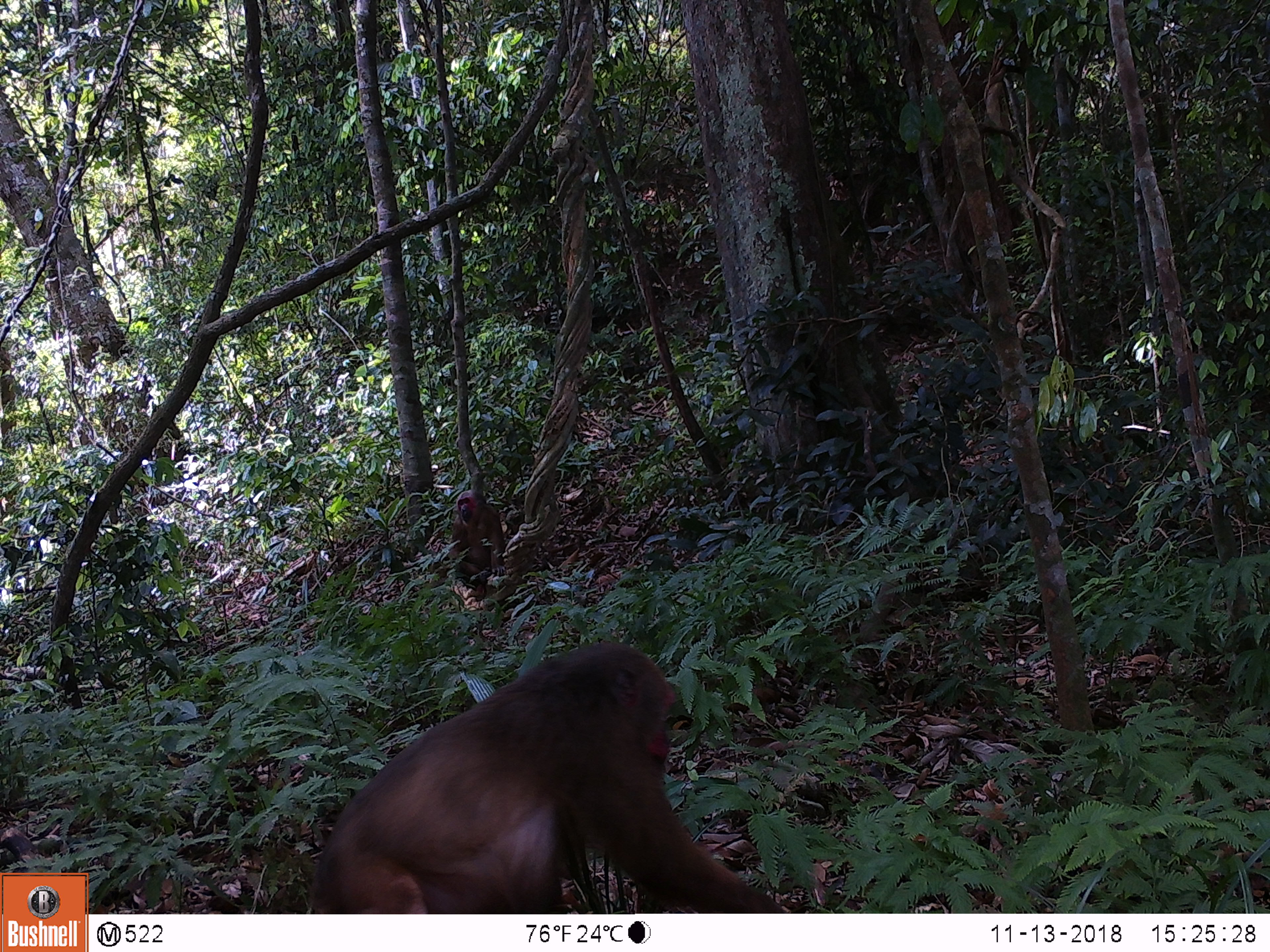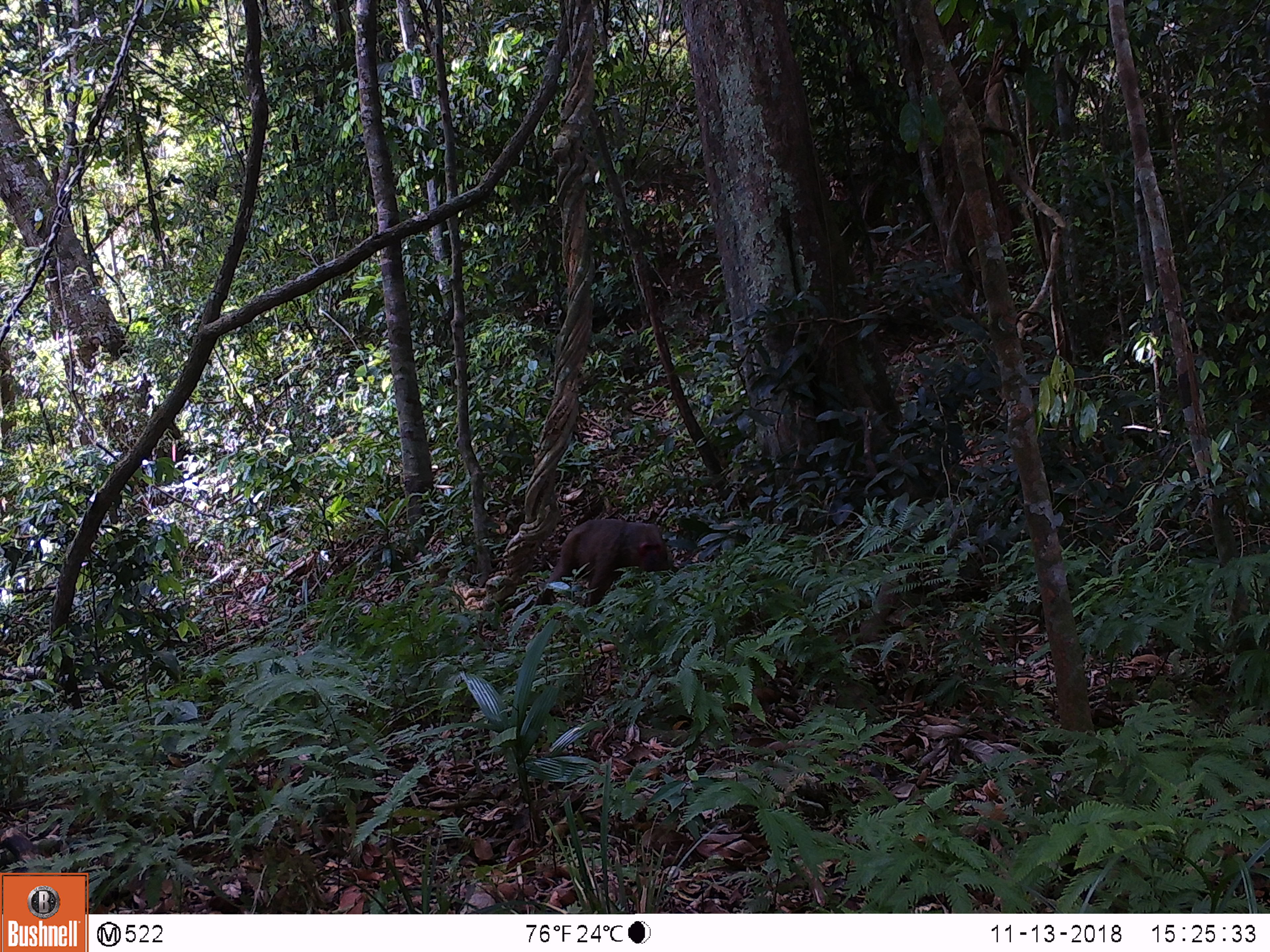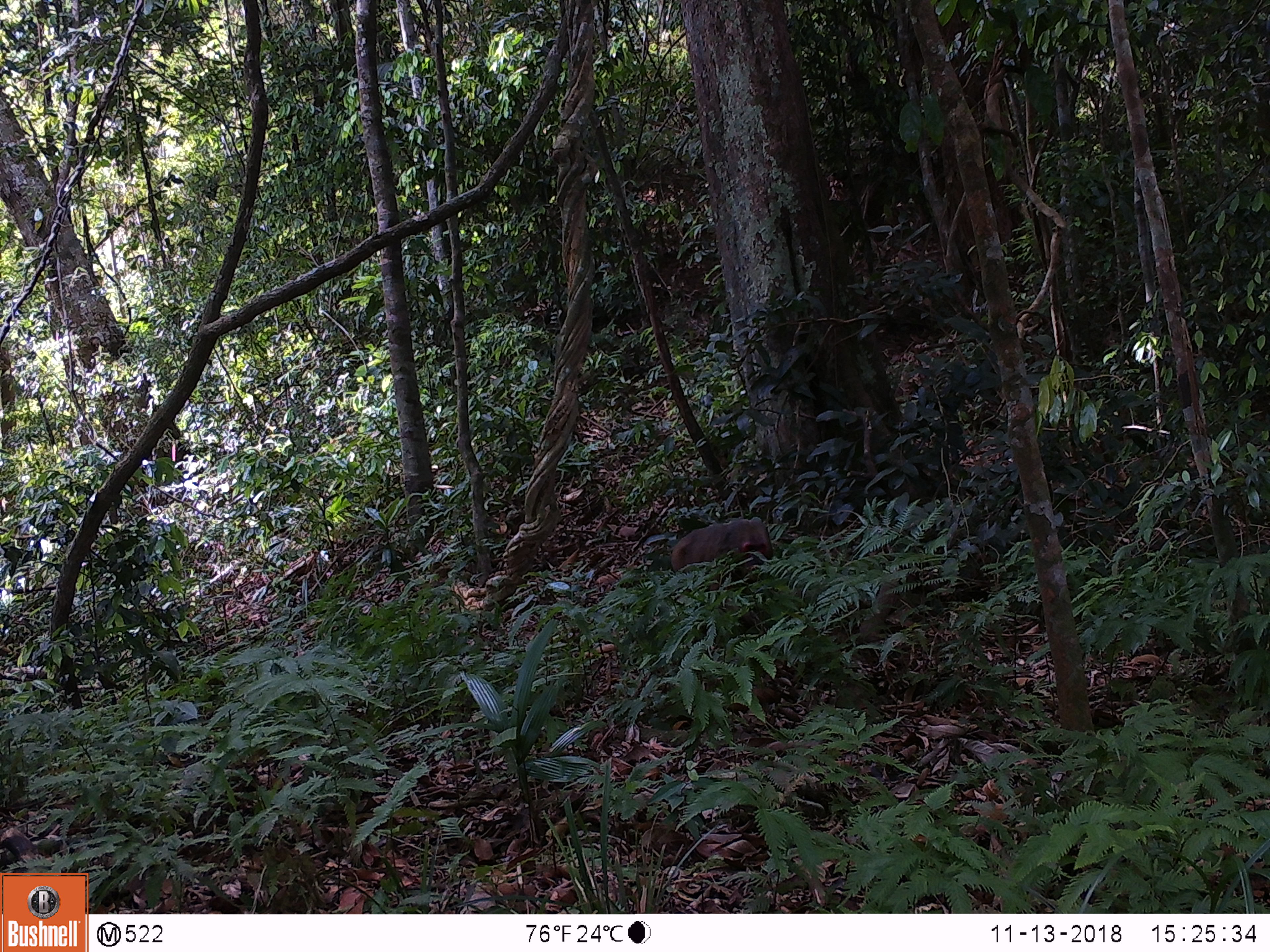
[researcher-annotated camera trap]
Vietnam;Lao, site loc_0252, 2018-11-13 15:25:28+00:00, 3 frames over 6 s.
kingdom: Animalia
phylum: Chordata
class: Mammalia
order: Primates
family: Cercopithecidae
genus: Macaca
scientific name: Macaca arctoides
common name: stump-tailed macaque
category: stump tailed macaque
Stump tailed macaque (stump-tailed macaque) (Macaca arctoides). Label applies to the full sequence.